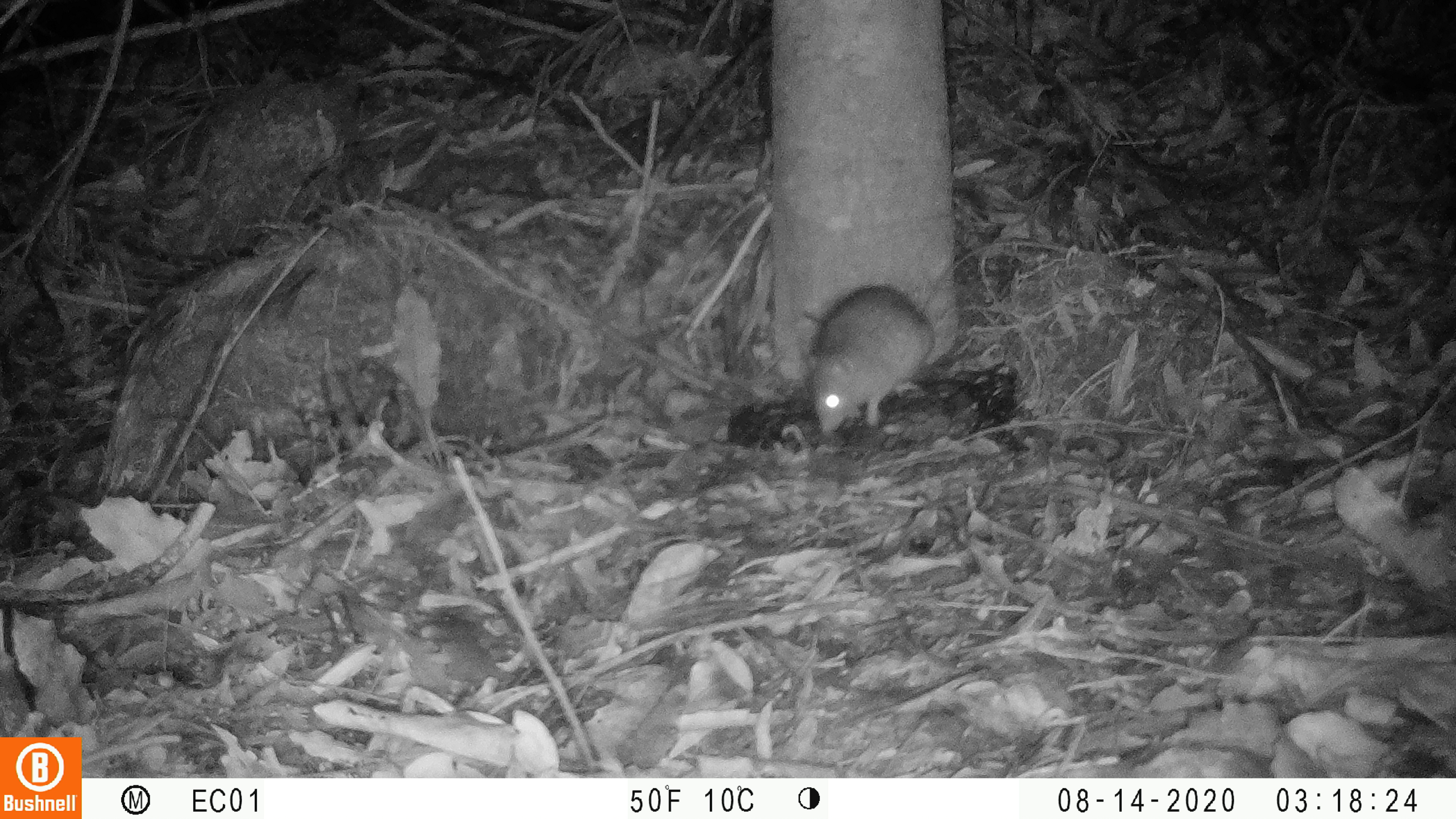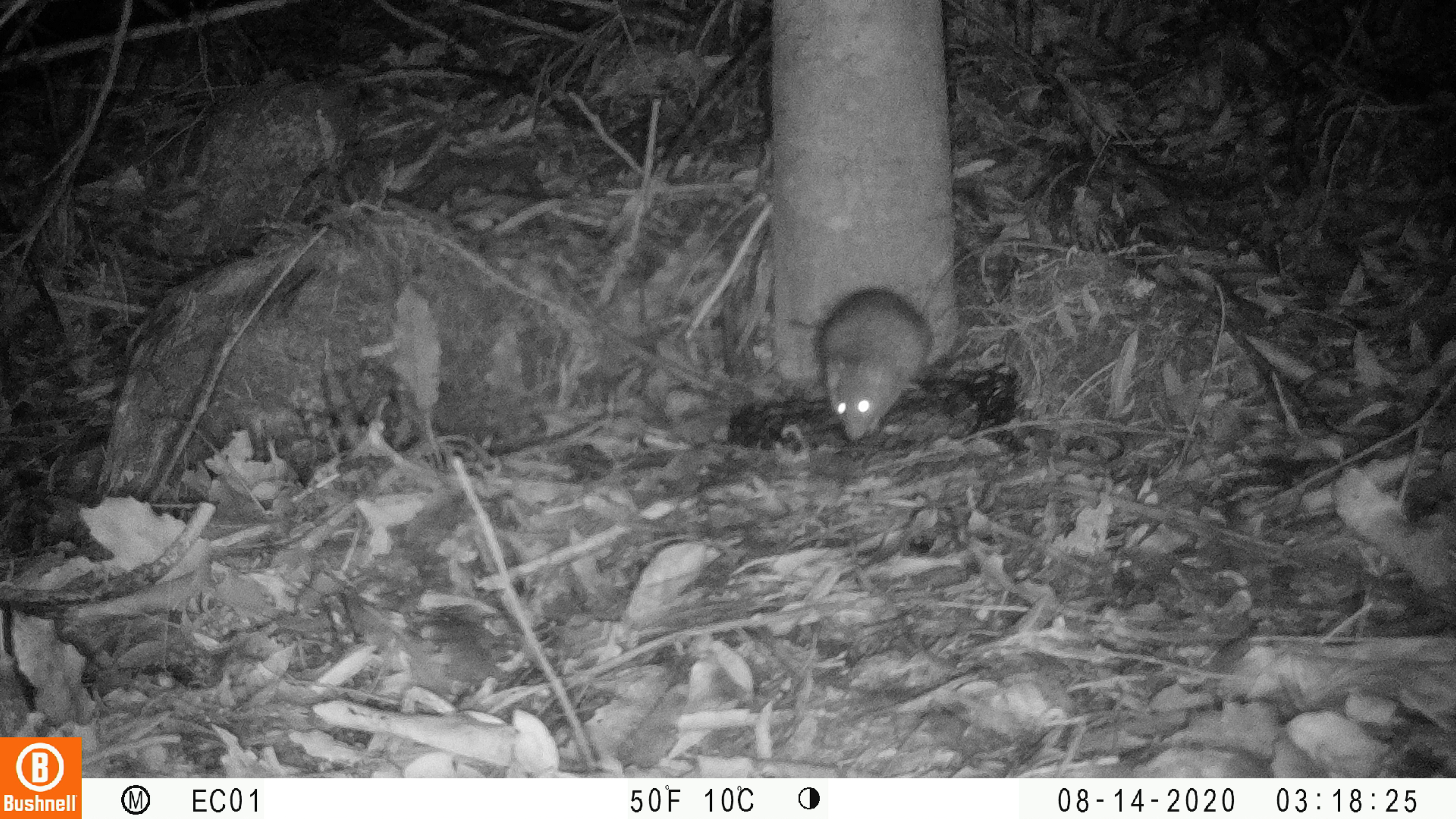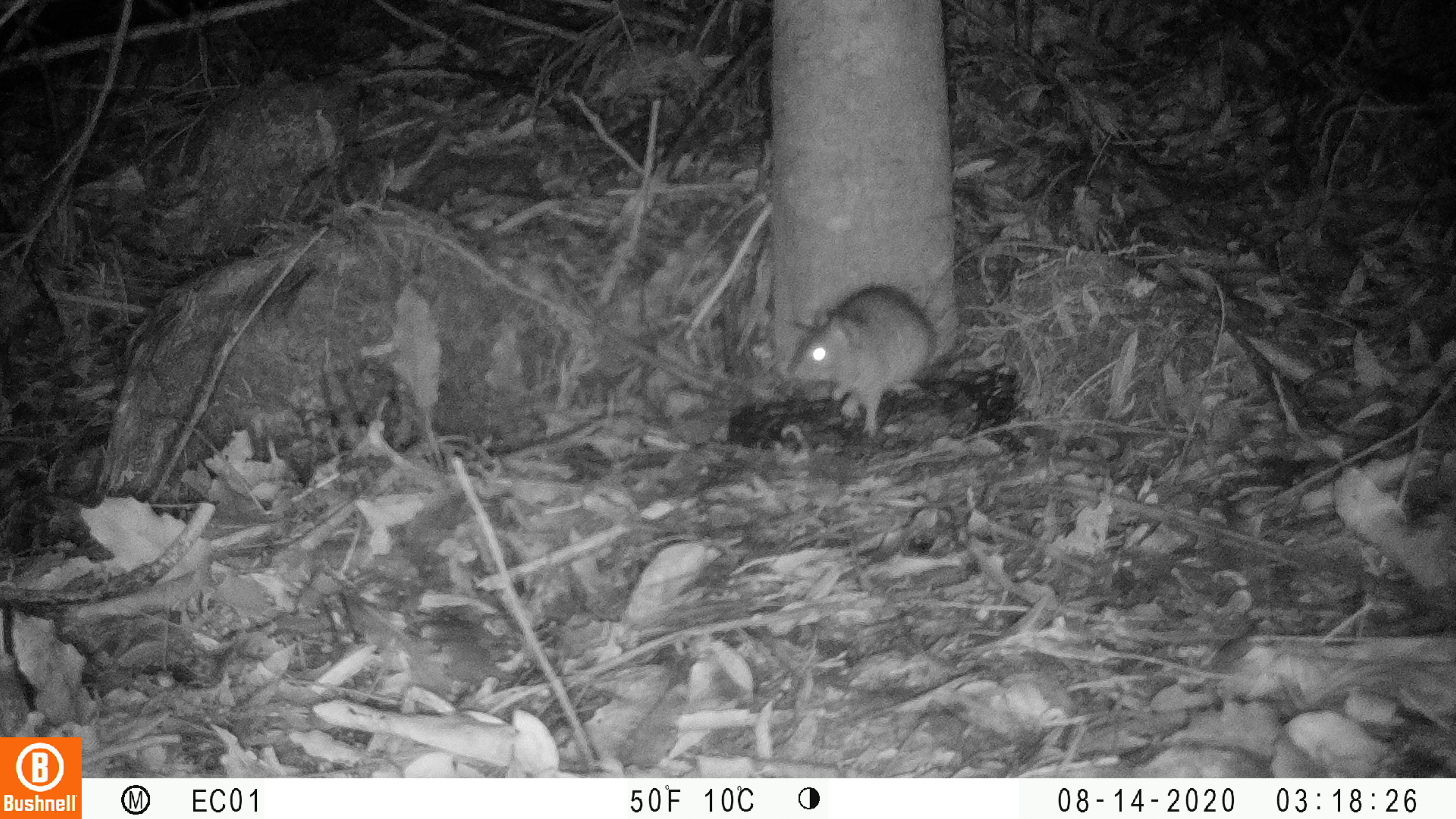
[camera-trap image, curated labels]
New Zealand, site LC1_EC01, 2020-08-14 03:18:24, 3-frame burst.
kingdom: Animalia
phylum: Chordata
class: Mammalia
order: Rodentia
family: Muridae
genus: Rattus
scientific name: Rattus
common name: rat